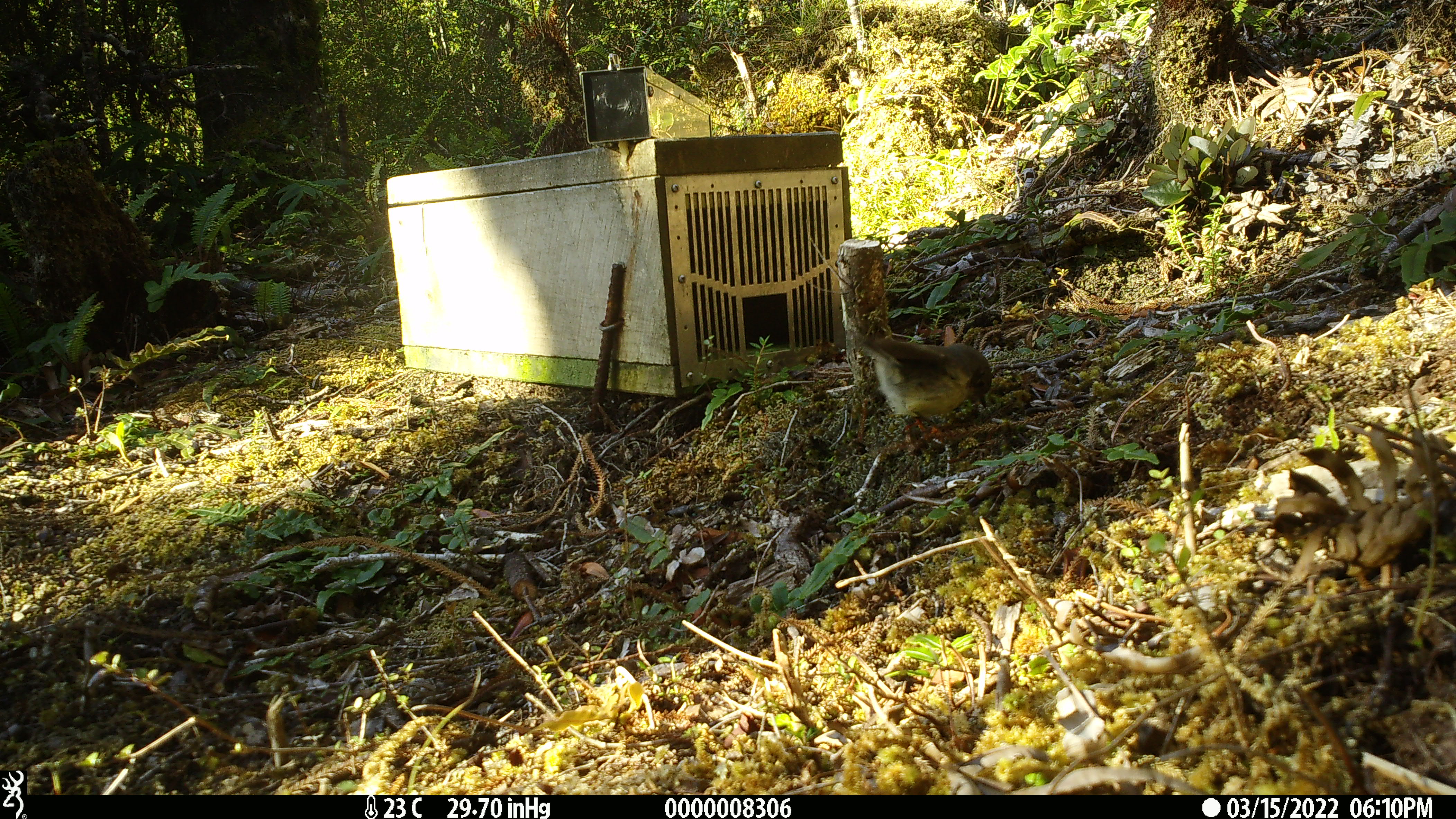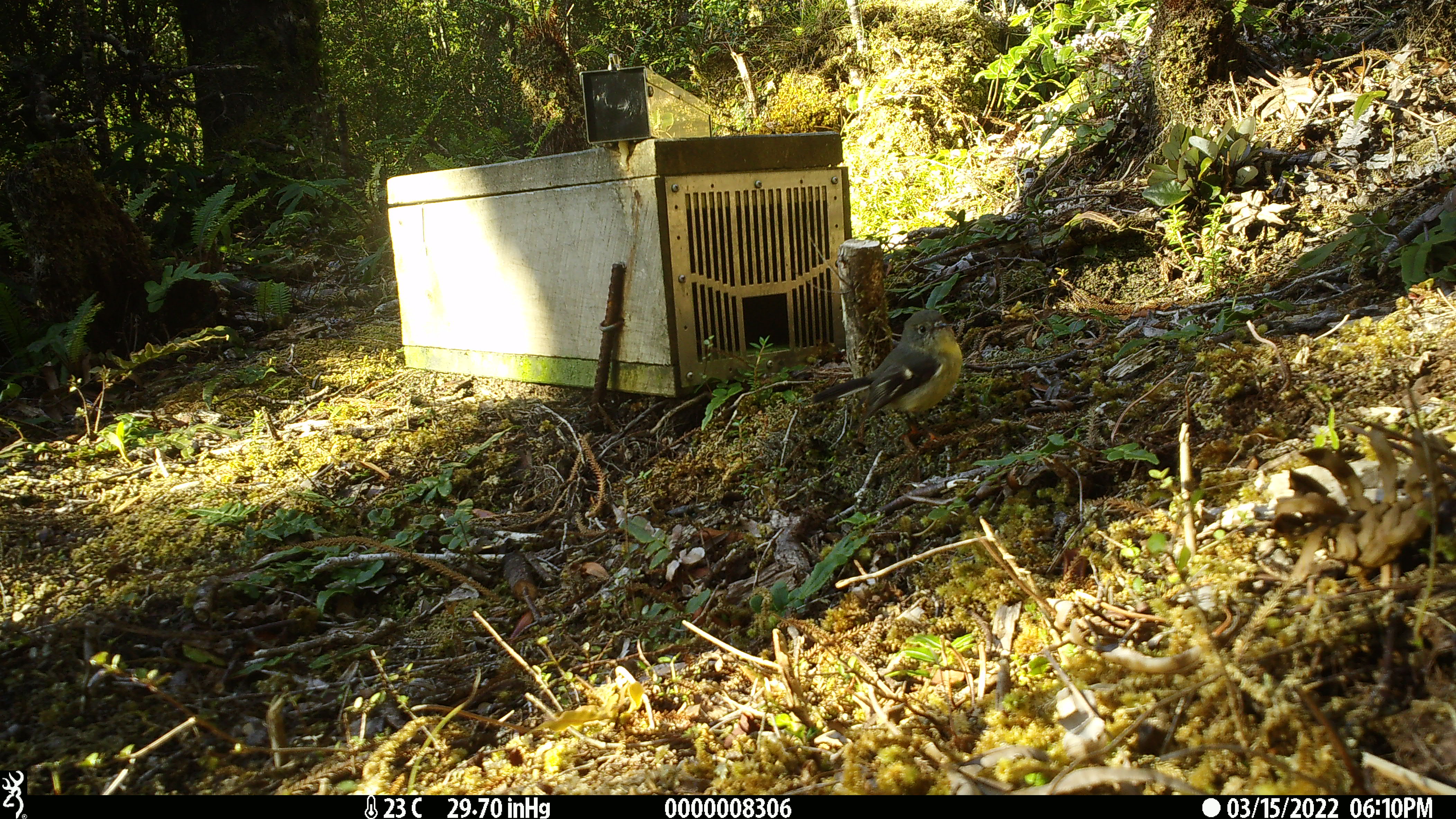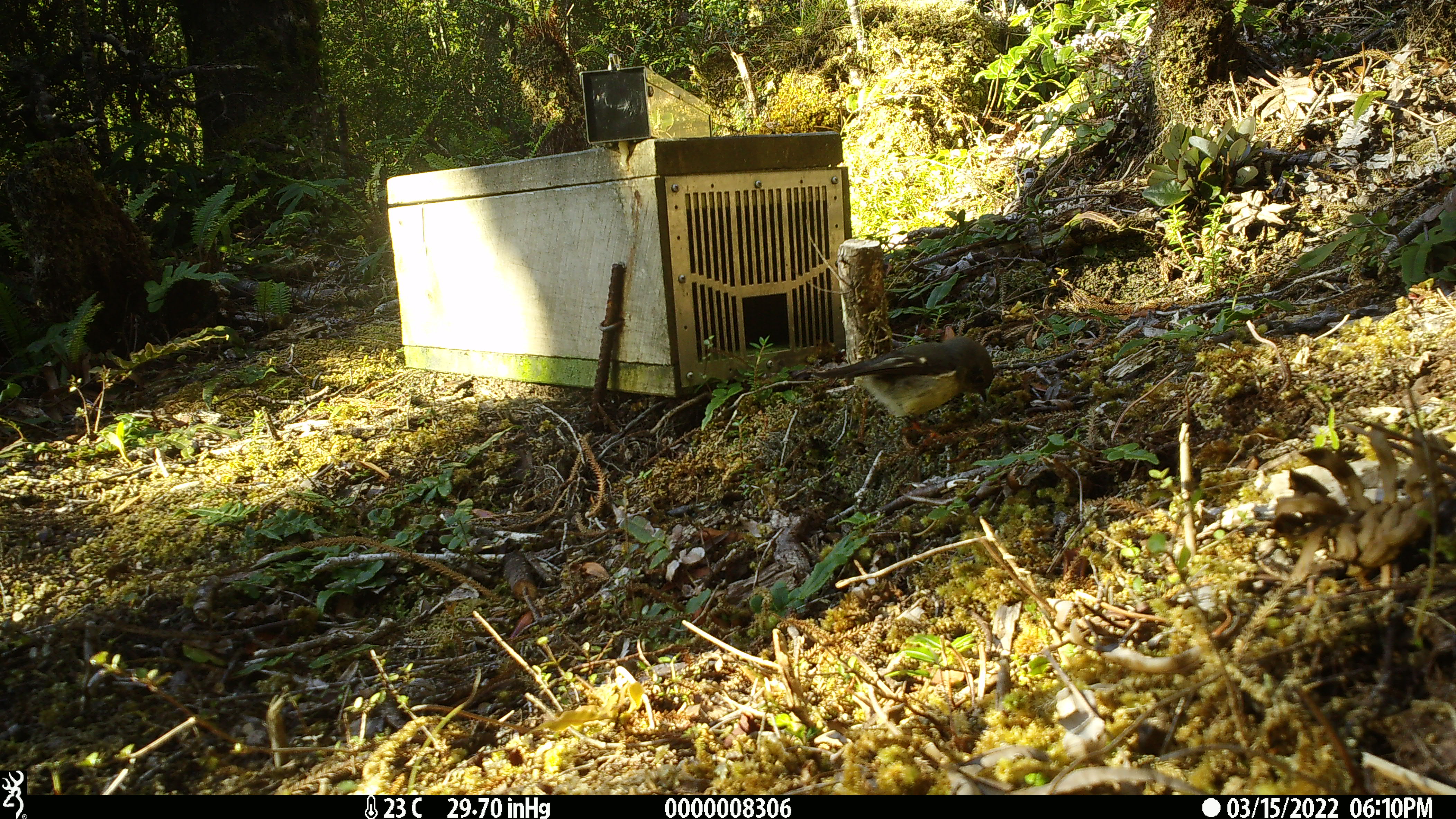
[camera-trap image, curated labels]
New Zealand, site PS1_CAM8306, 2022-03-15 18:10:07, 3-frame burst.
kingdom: Animalia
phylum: Chordata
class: Aves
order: Passeriformes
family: Petroicidae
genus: Petroica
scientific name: Petroica macrocephala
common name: tomtit